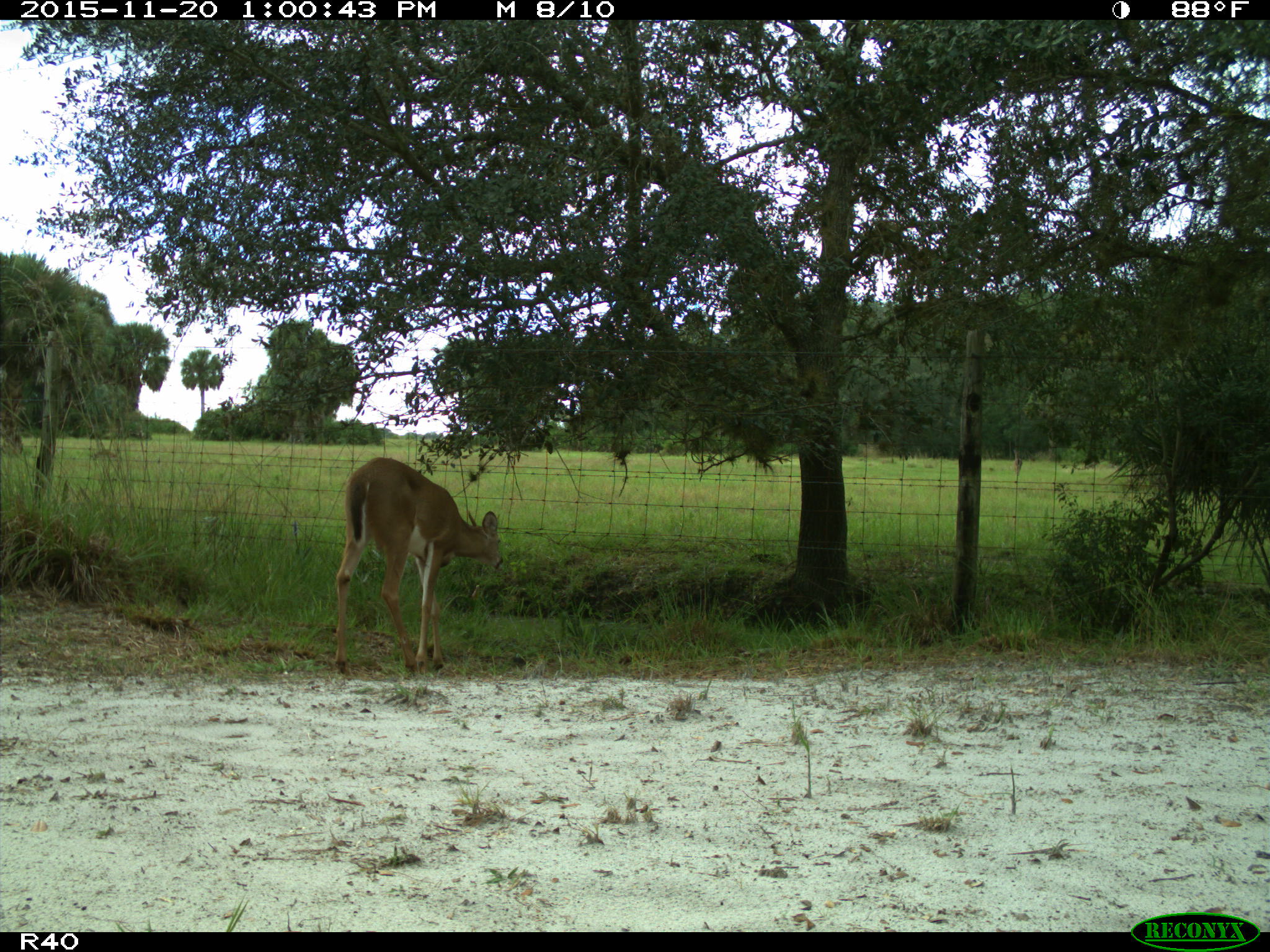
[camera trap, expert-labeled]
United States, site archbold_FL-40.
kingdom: Animalia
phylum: Chordata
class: Mammalia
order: Artiodactyla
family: Cervidae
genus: Odocoileus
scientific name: Odocoileus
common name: deer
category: unidentified deer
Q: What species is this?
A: Unidentified deer (deer) (Odocoileus).